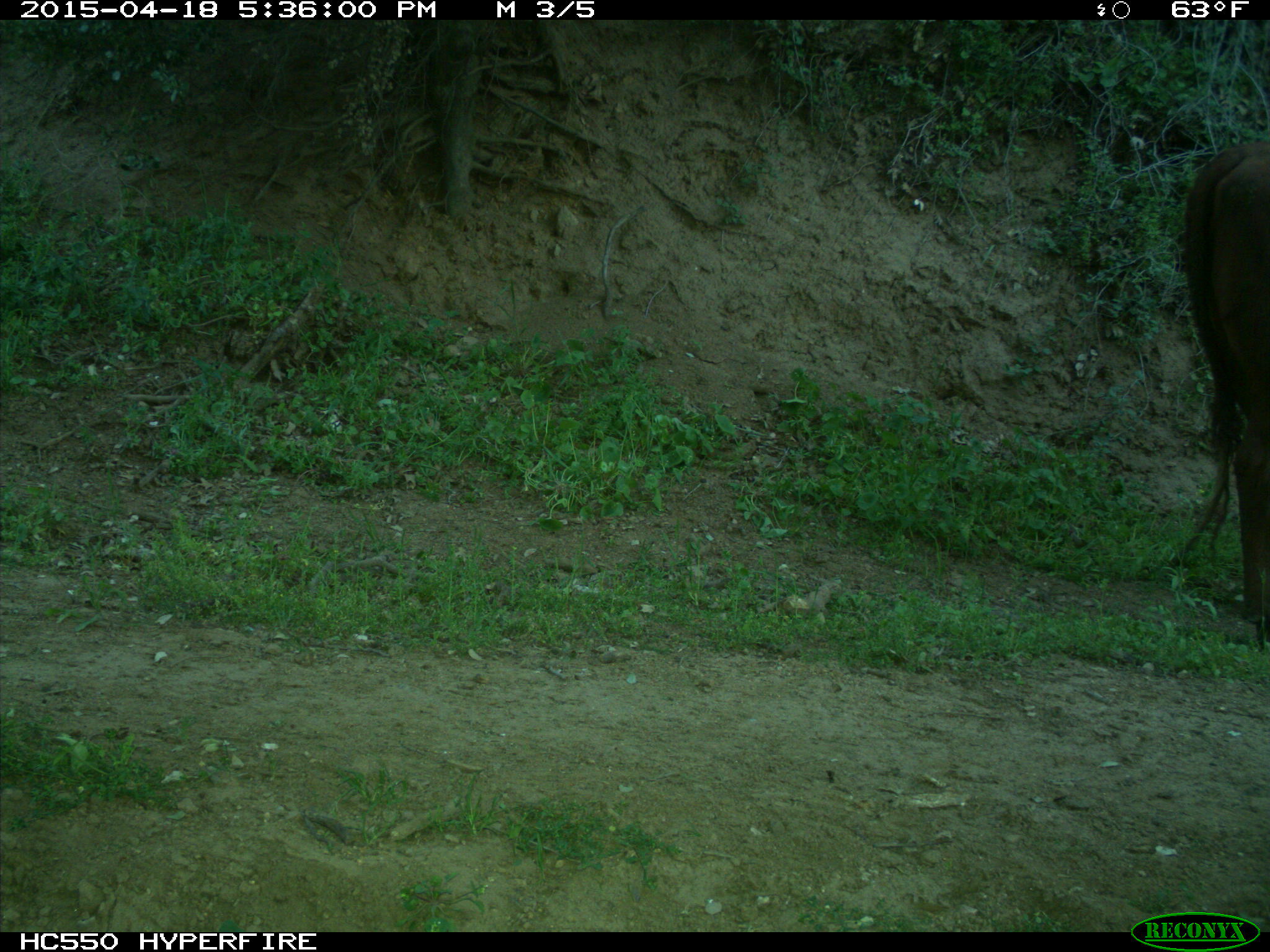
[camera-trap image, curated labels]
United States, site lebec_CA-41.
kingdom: Animalia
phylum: Chordata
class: Mammalia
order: Artiodactyla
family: Bovidae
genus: Bos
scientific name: Bos taurus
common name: domestic cow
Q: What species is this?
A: Bos taurus (domestic cow).